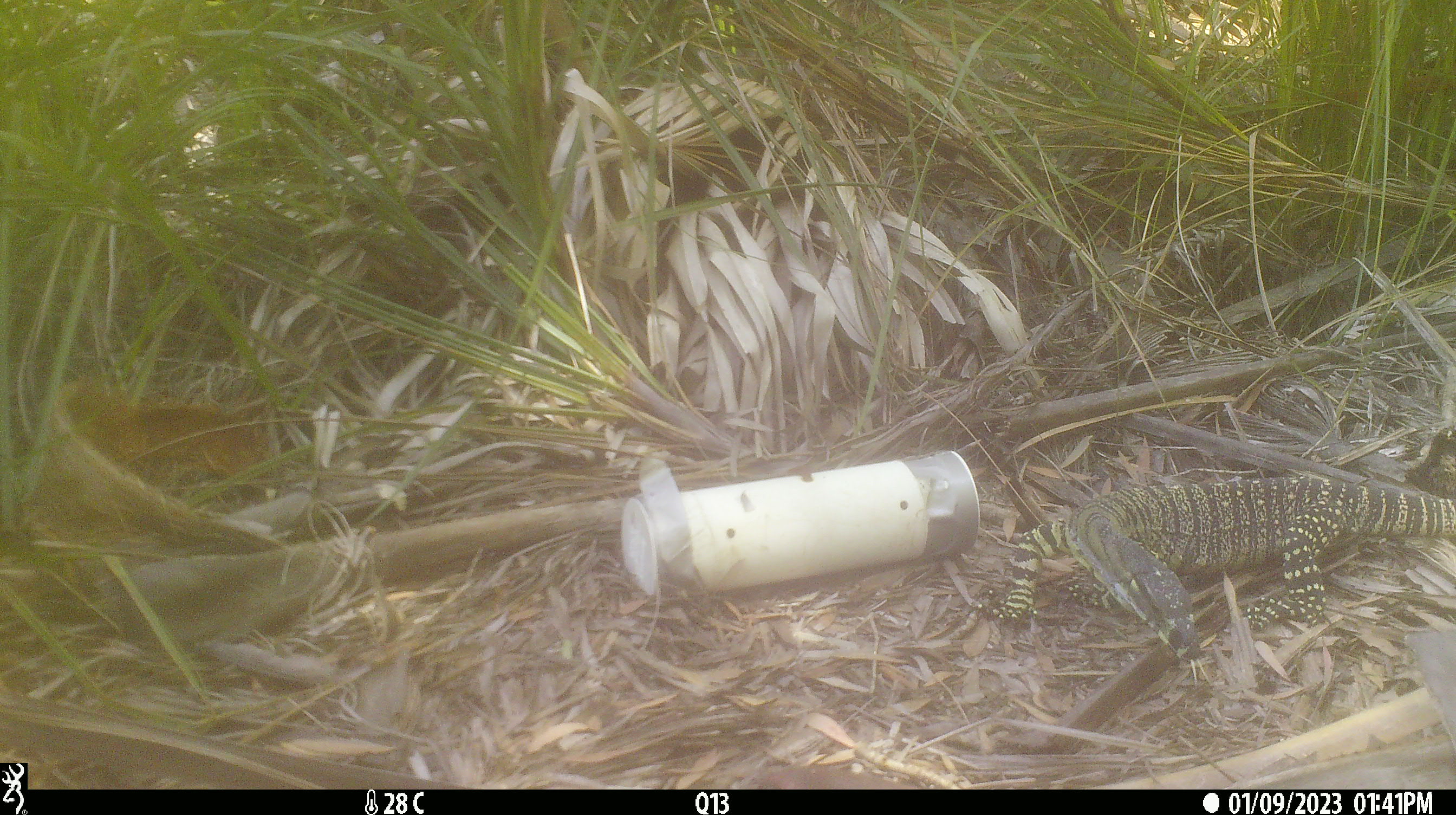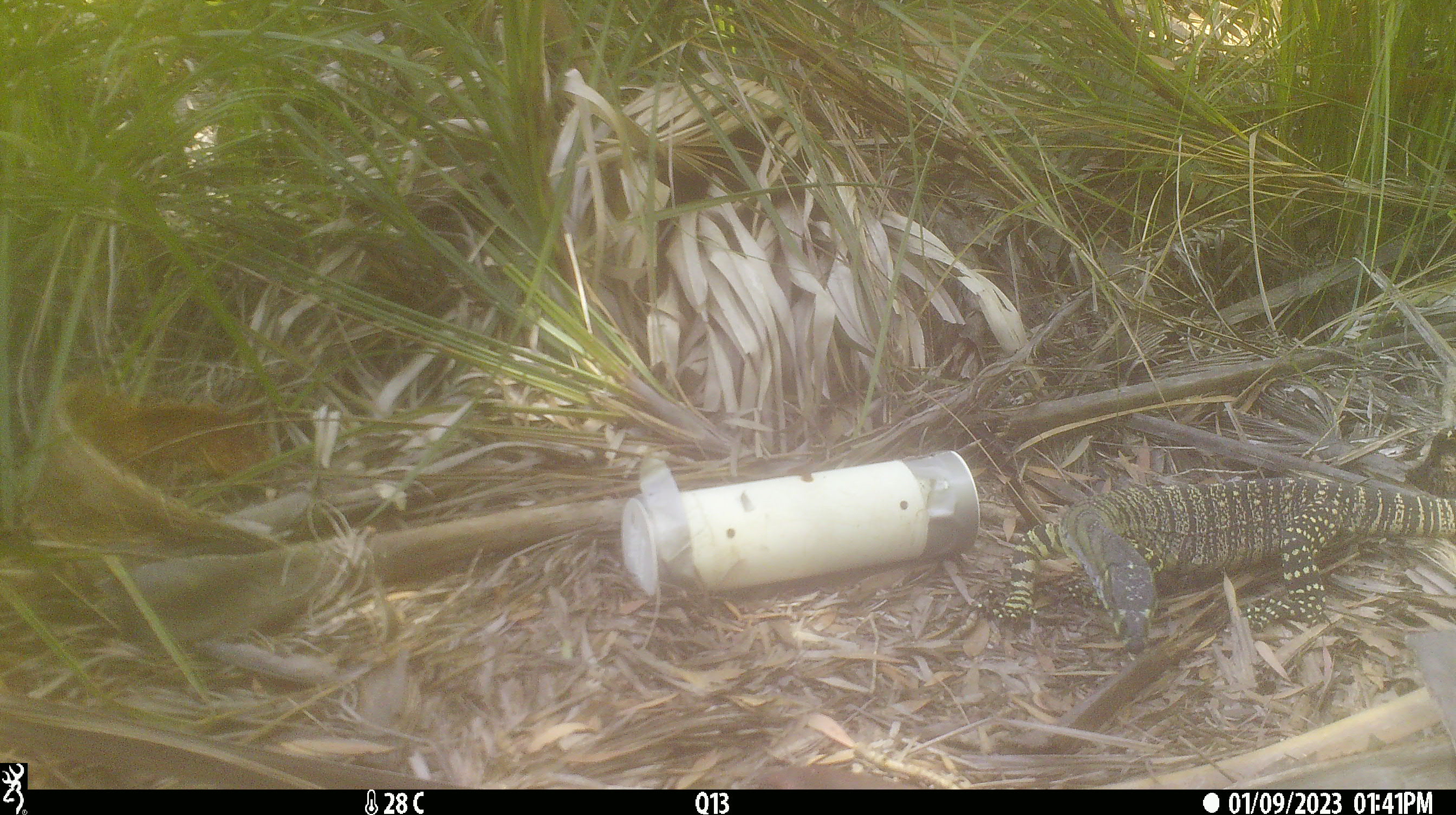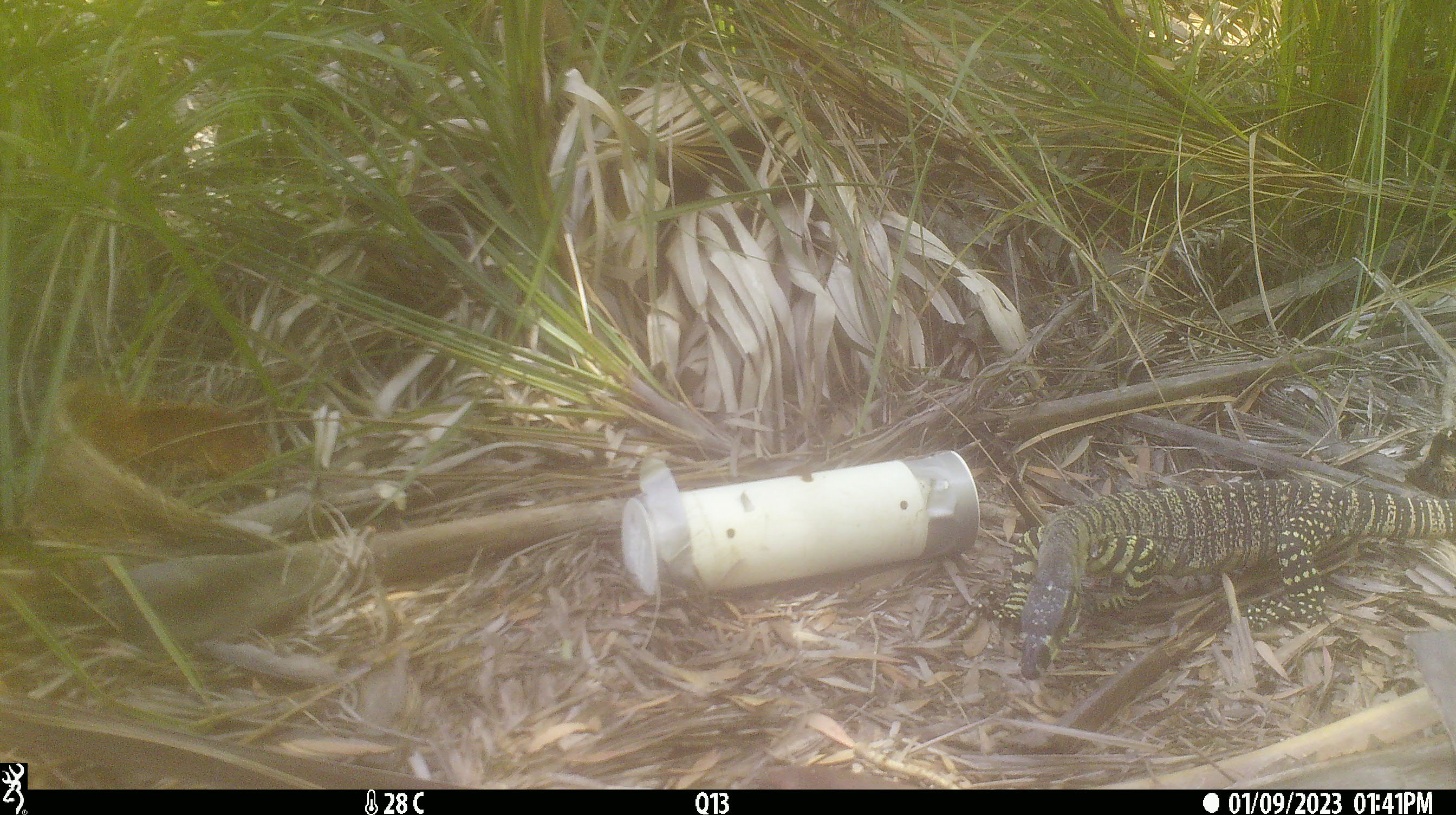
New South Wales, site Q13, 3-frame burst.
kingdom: Animalia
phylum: Chordata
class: Reptilia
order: Squamata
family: Varanidae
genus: Varanus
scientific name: Varanus varius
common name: lace monitor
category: goanna